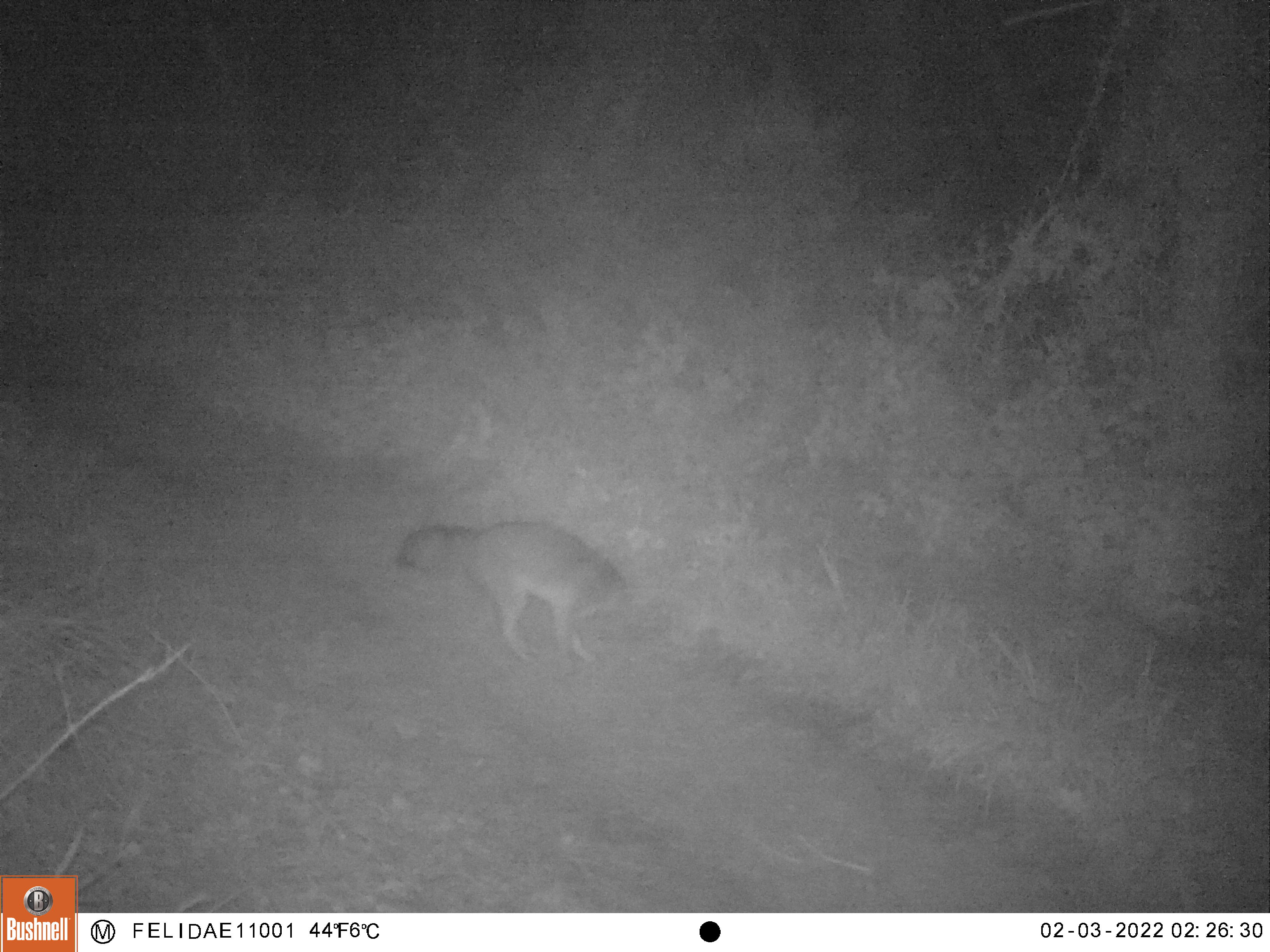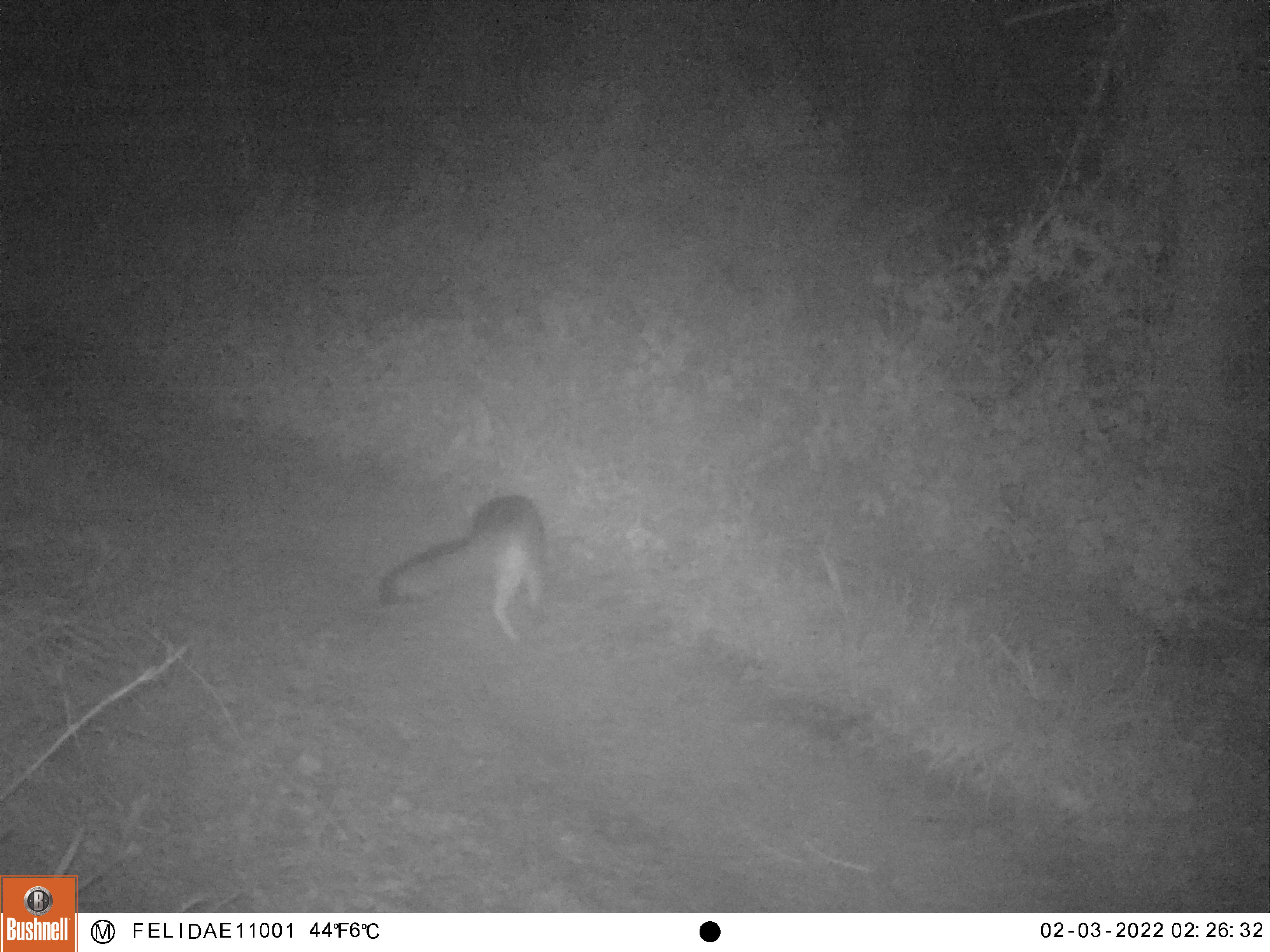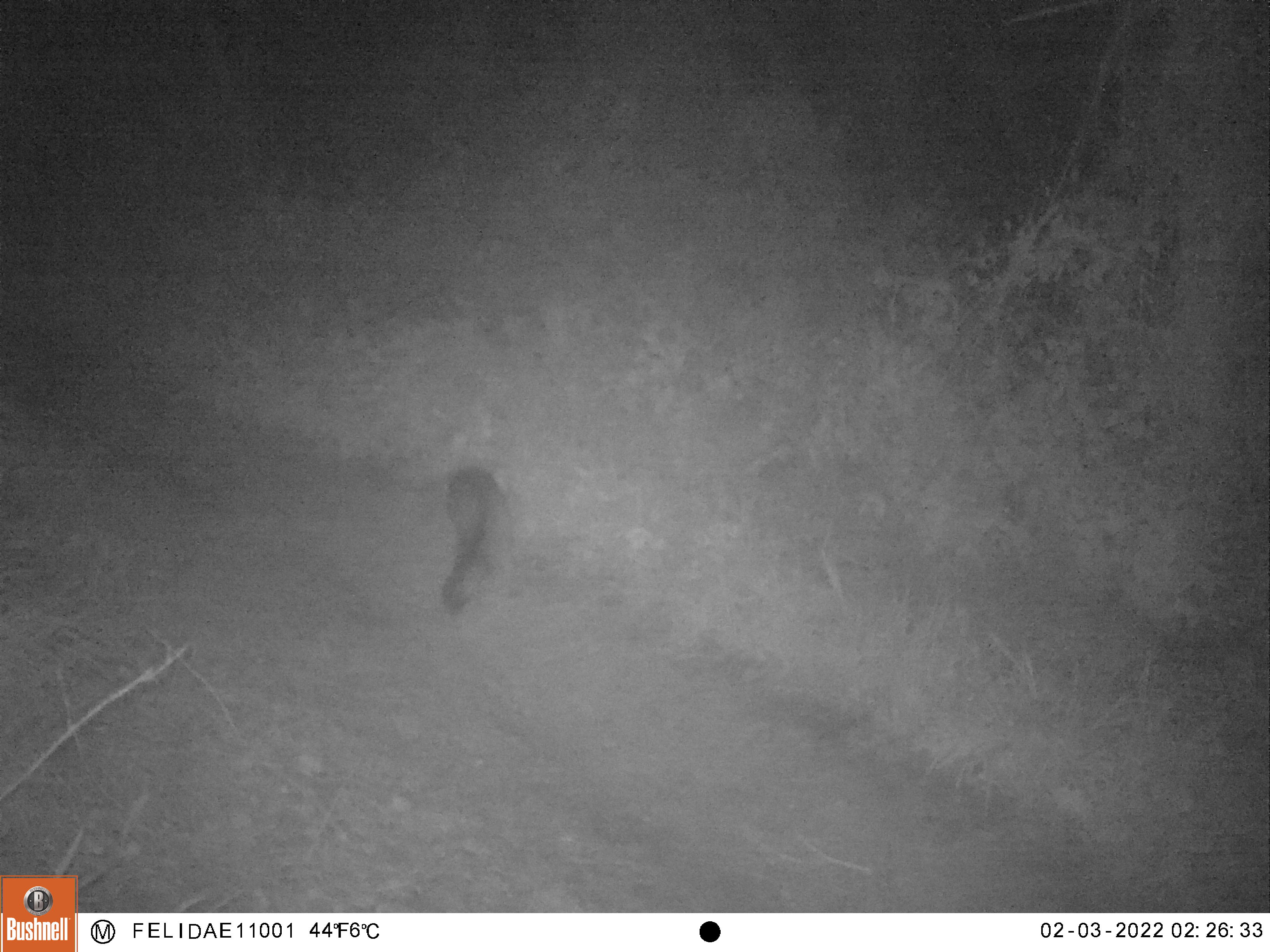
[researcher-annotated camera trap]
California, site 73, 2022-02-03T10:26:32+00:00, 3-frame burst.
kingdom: Animalia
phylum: Chordata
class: Mammalia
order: Carnivora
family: Canidae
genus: Urocyon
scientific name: Urocyon cinereoargenteus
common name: gray fox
Gray fox (Urocyon cinereoargenteus).